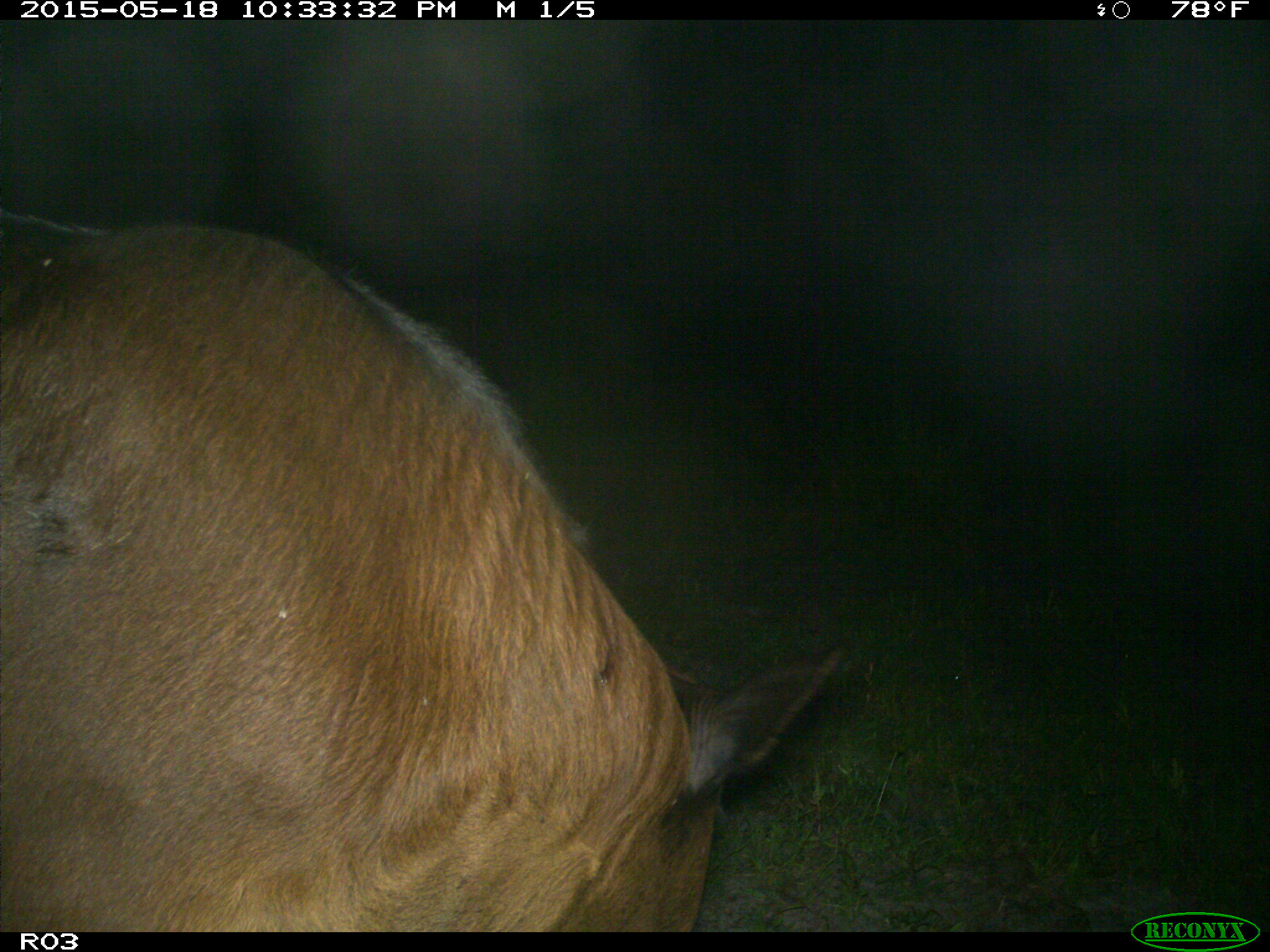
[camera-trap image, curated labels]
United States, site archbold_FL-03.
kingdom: Animalia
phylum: Chordata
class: Mammalia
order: Artiodactyla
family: Bovidae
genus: Bos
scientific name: Bos taurus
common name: domestic cow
Bos taurus (domestic cow).